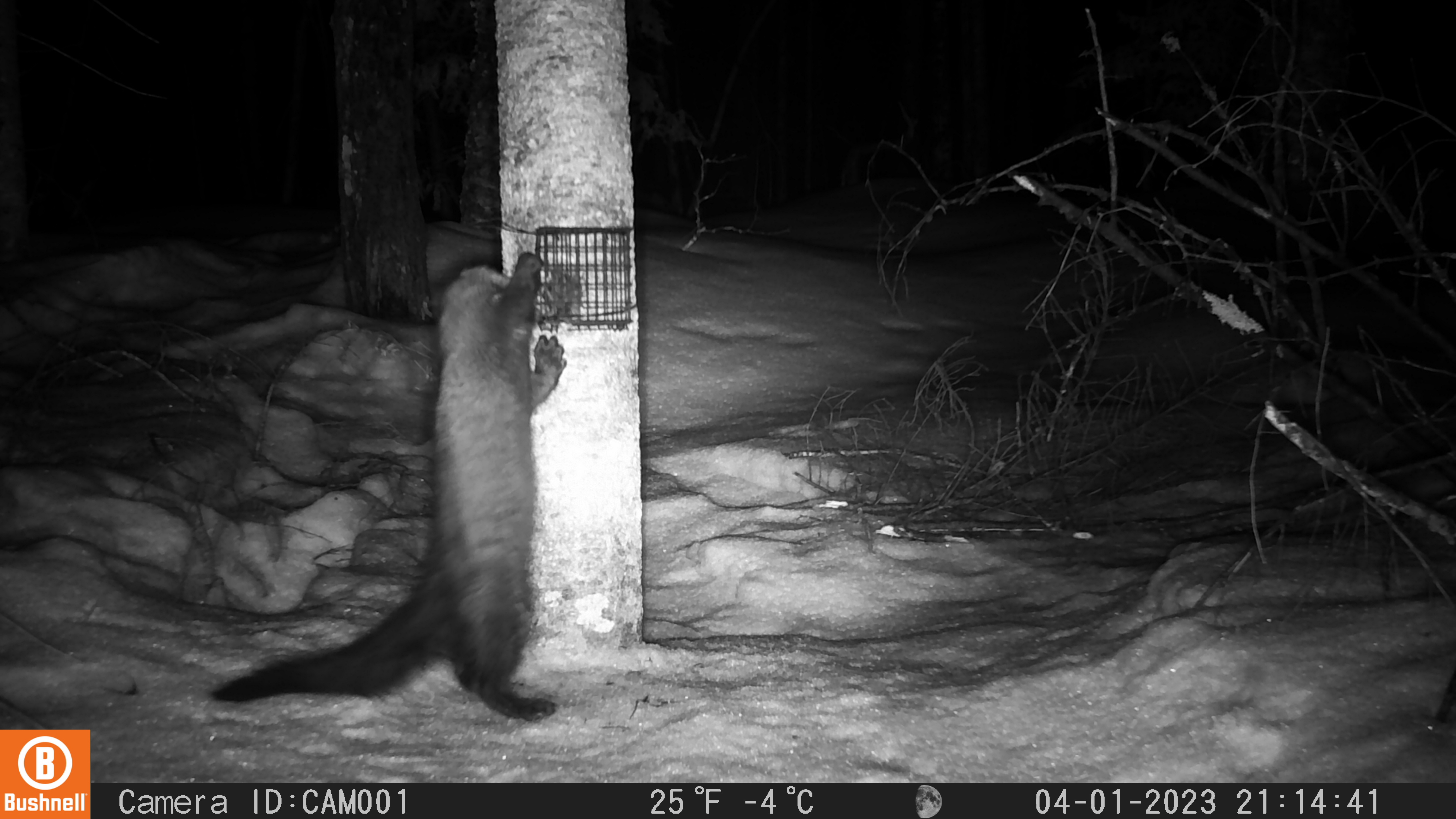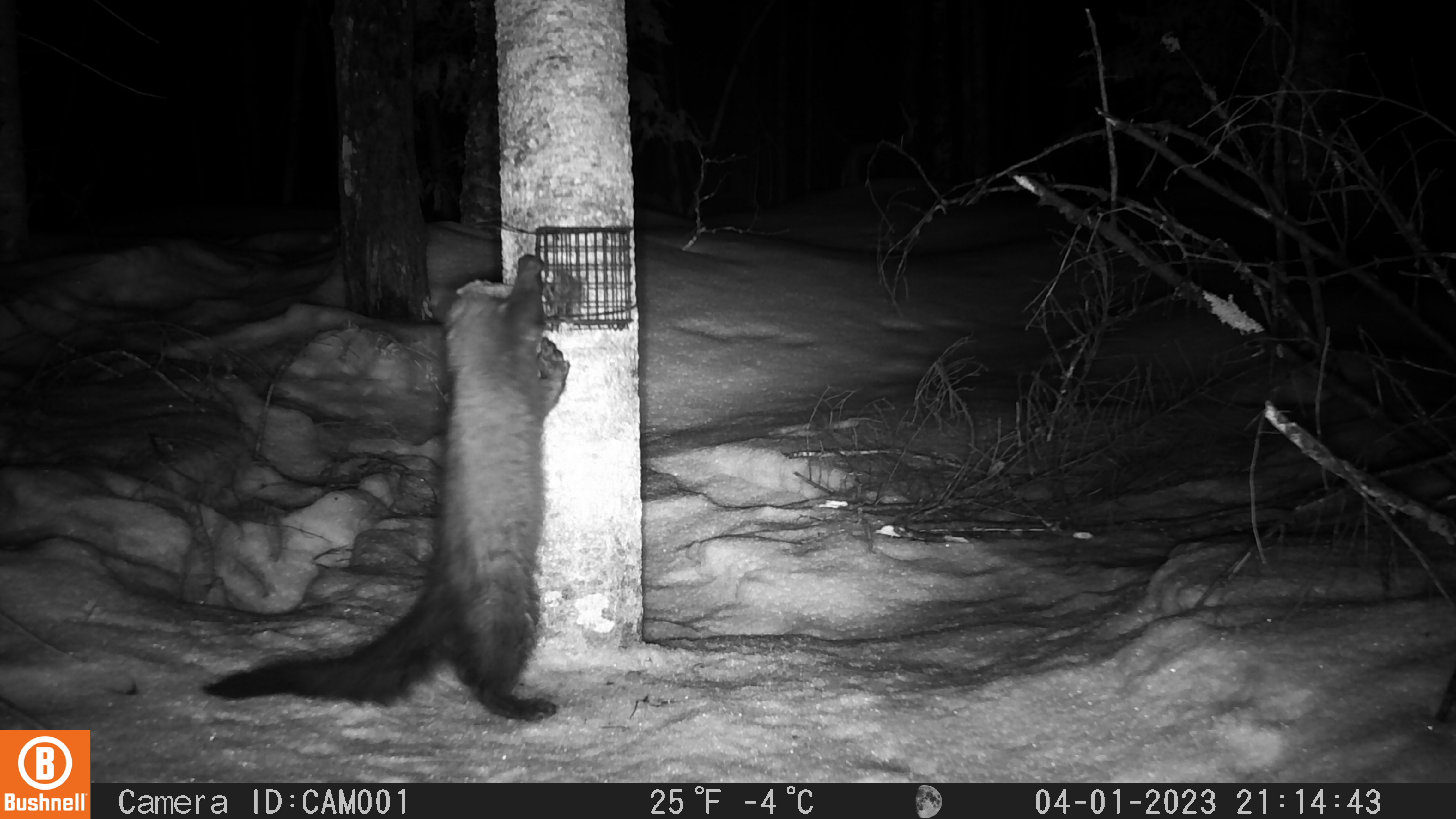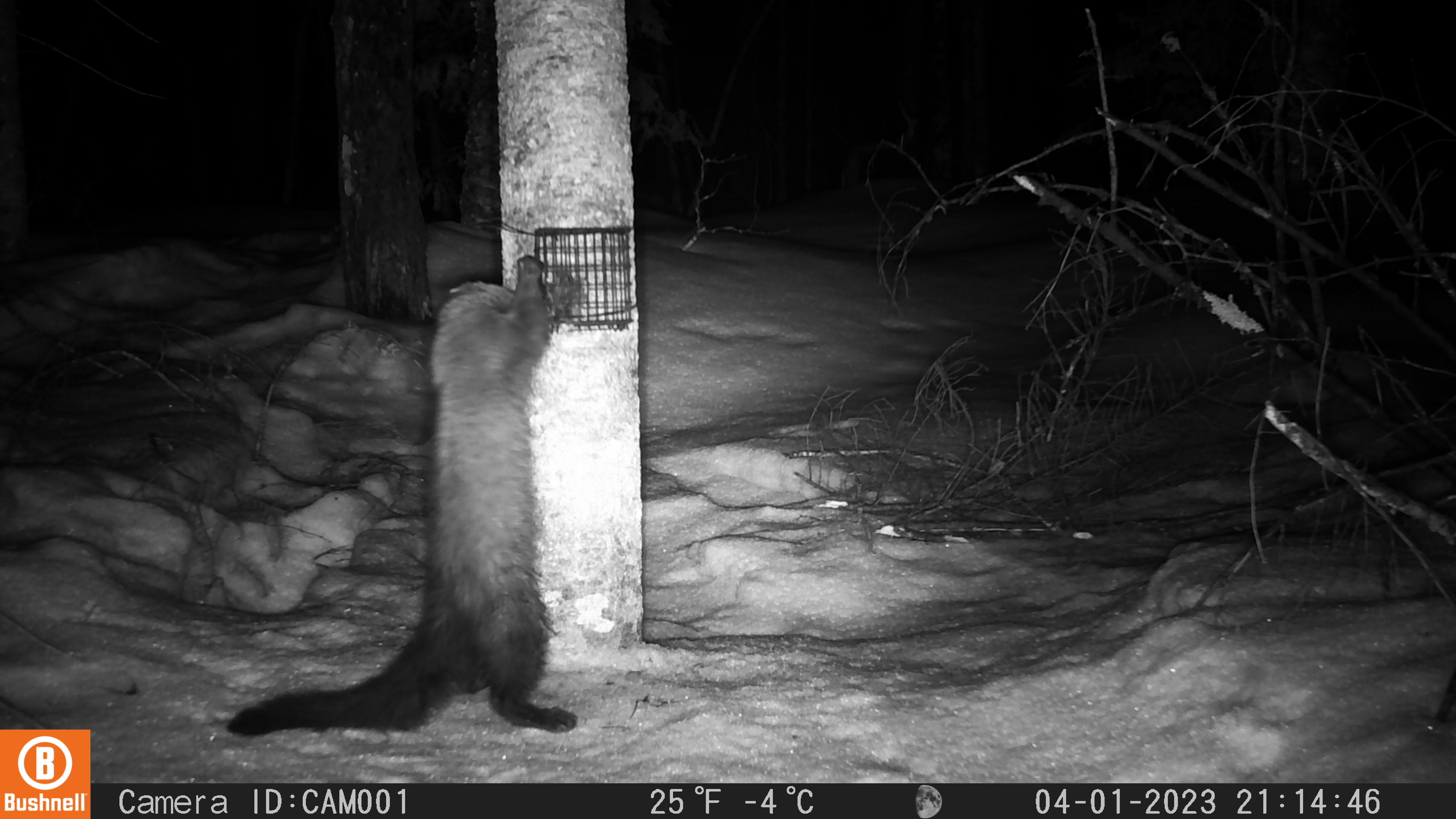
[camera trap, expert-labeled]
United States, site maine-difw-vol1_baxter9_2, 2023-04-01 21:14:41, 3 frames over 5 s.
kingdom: Animalia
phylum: Chordata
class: Mammalia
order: Carnivora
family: Mustelidae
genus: Pekania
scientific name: Pekania pennanti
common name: fisher